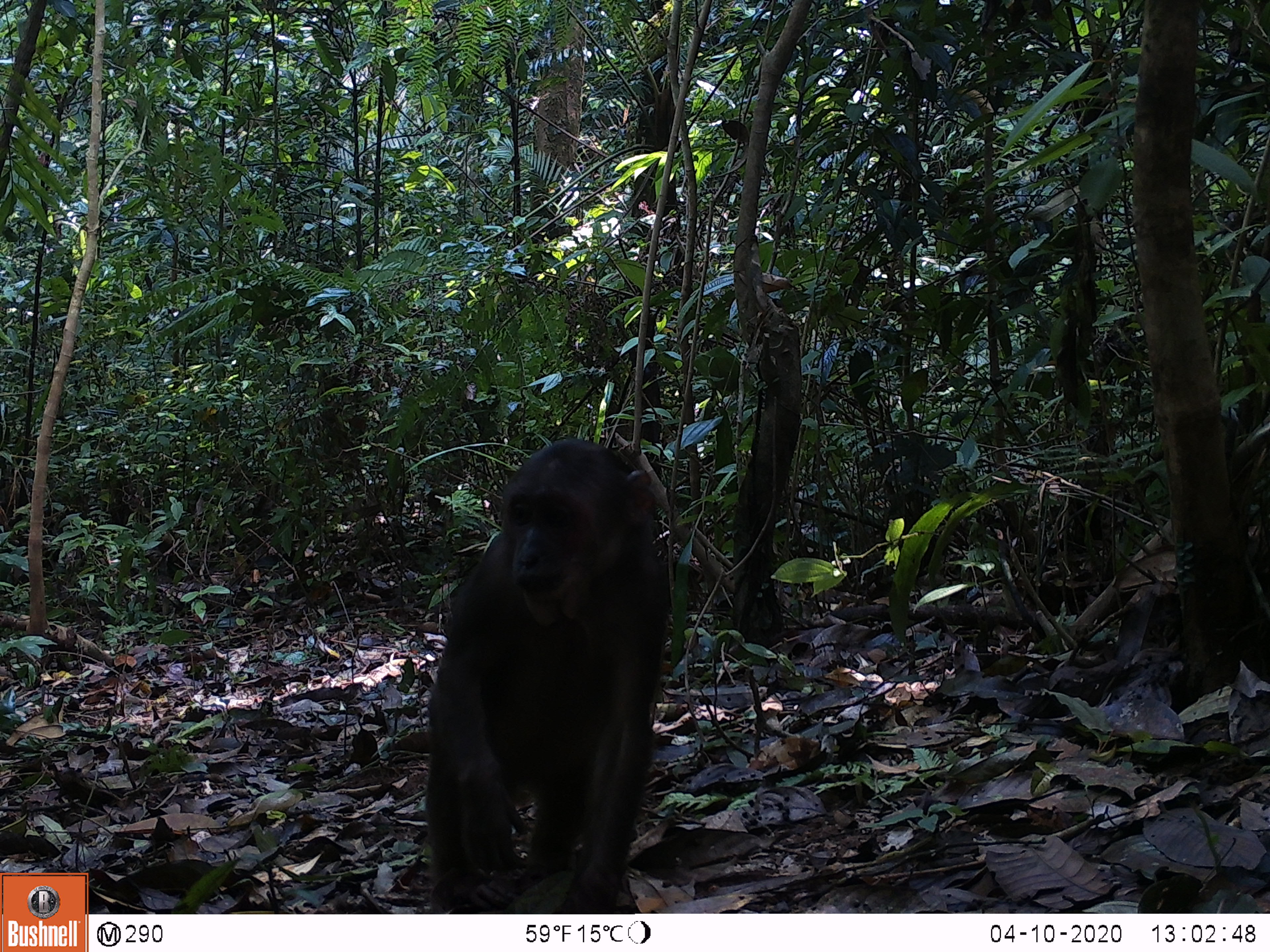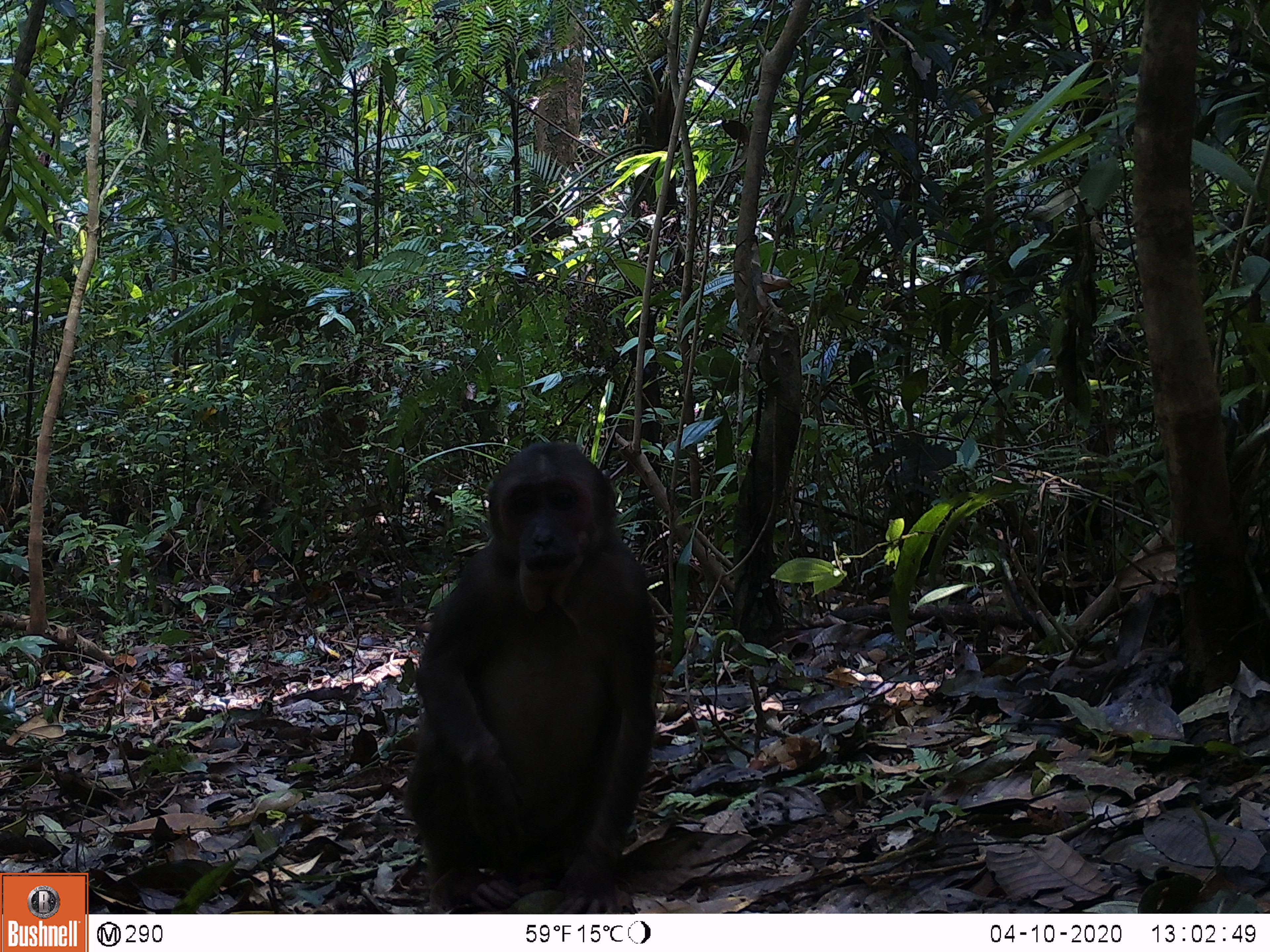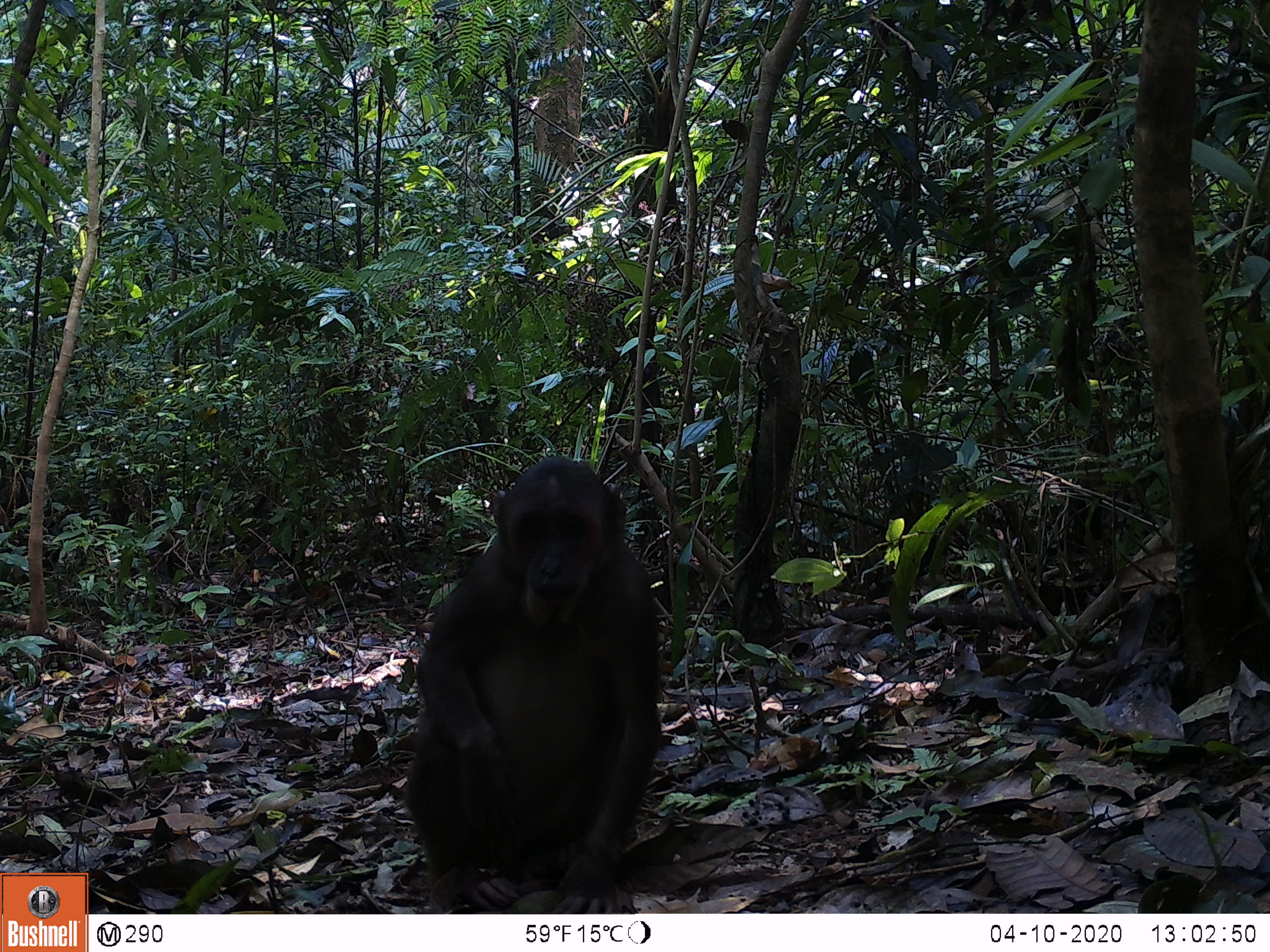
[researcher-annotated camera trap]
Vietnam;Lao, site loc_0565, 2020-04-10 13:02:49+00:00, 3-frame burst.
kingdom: Animalia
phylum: Chordata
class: Mammalia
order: Primates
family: Cercopithecidae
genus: Macaca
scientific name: Macaca arctoides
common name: stump-tailed macaque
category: stump tailed macaque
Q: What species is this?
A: Stump tailed macaque (stump-tailed macaque) (Macaca arctoides).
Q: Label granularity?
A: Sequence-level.